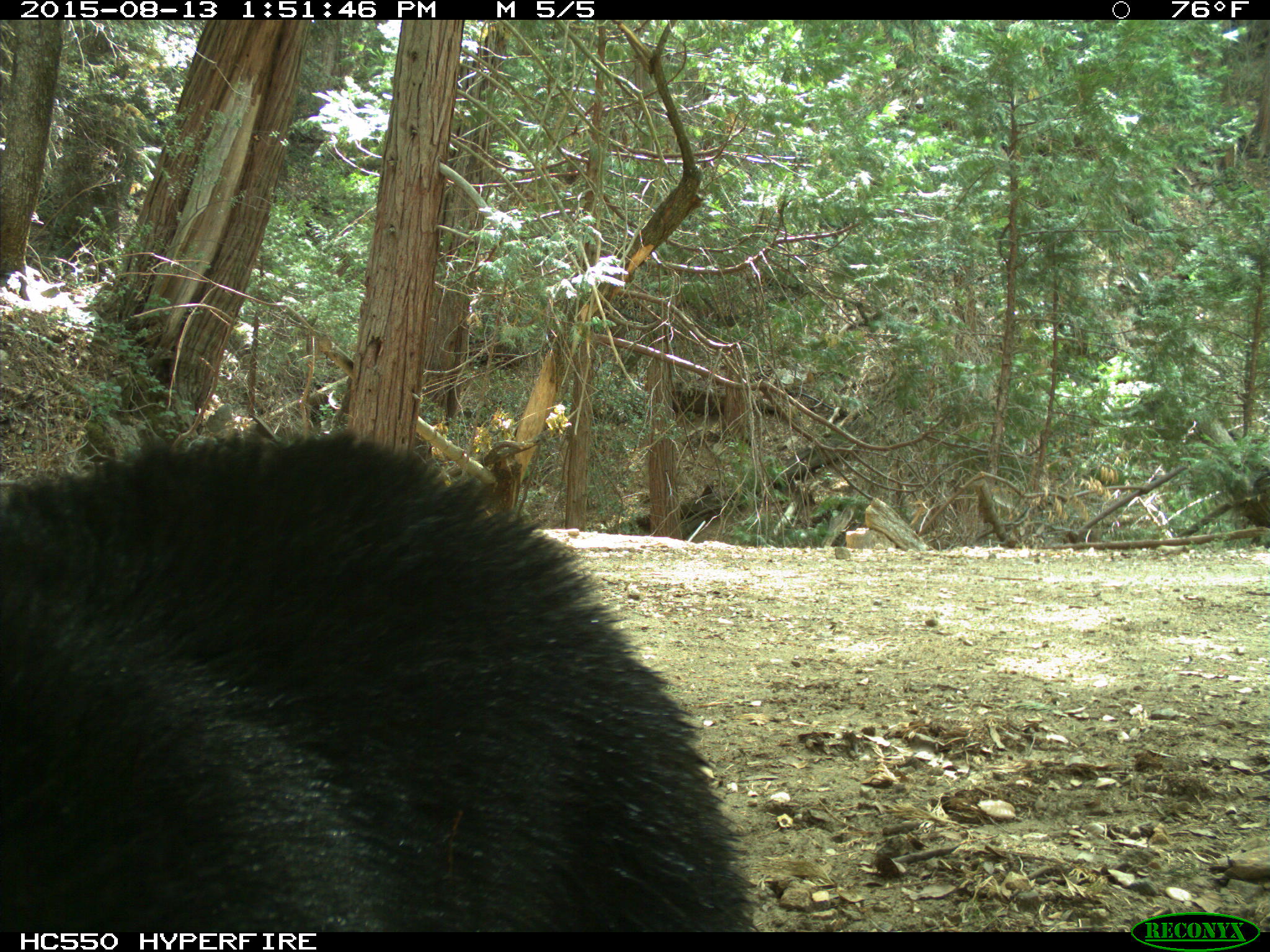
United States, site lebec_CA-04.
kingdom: Animalia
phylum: Chordata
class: Mammalia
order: Carnivora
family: Ursidae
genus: Ursus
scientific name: Ursus americanus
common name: american black bear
Ursus americanus (american black bear).